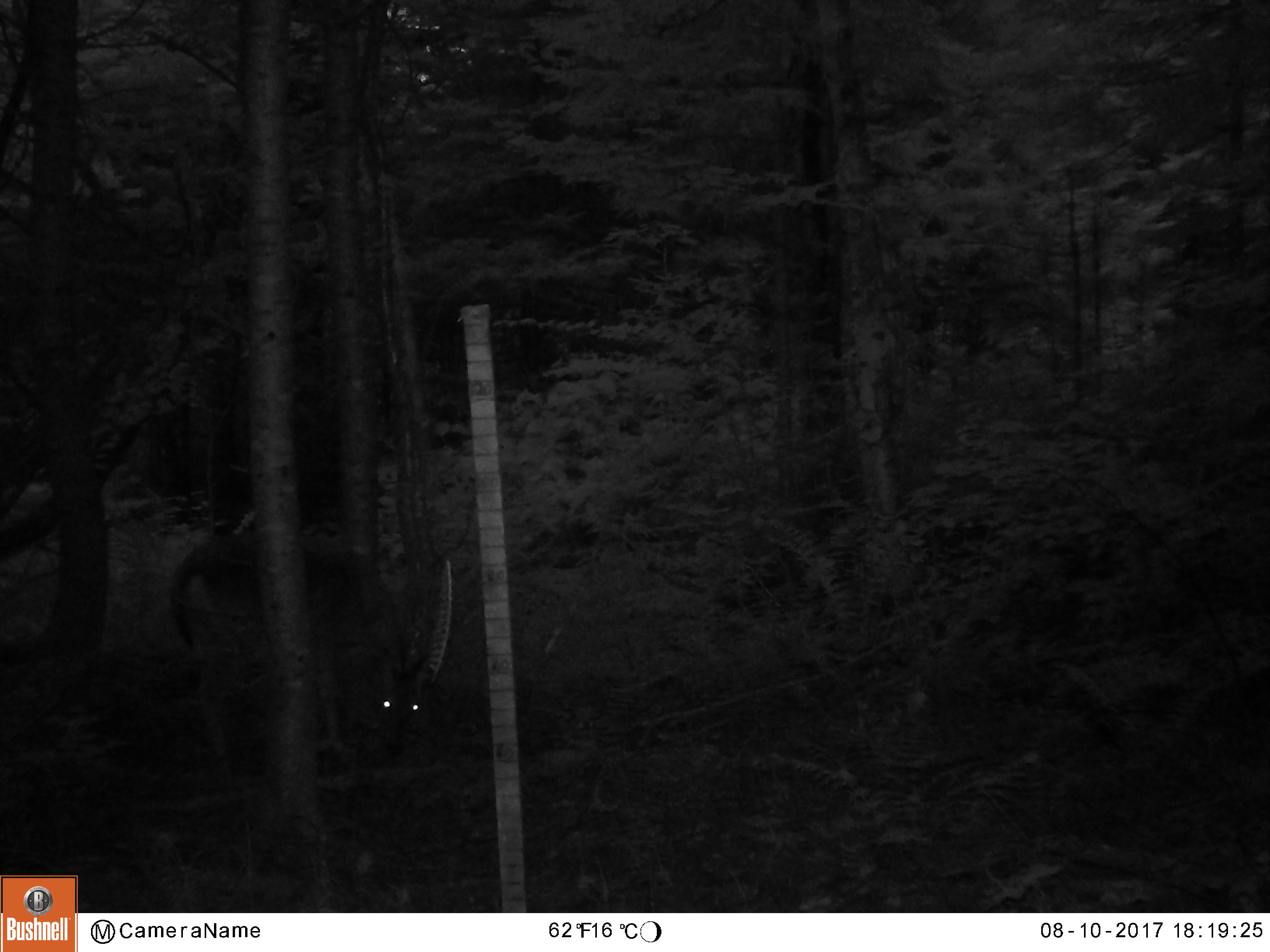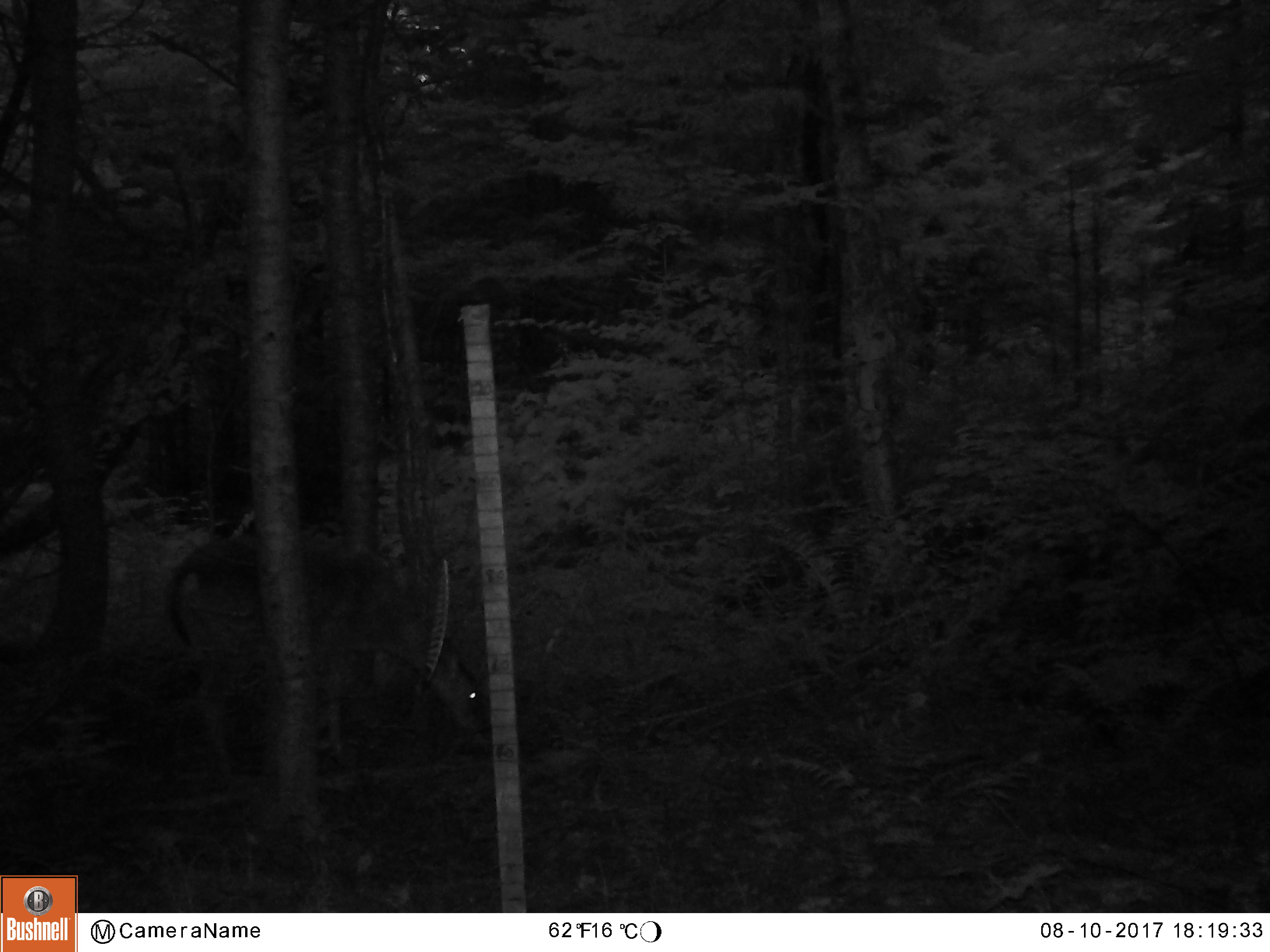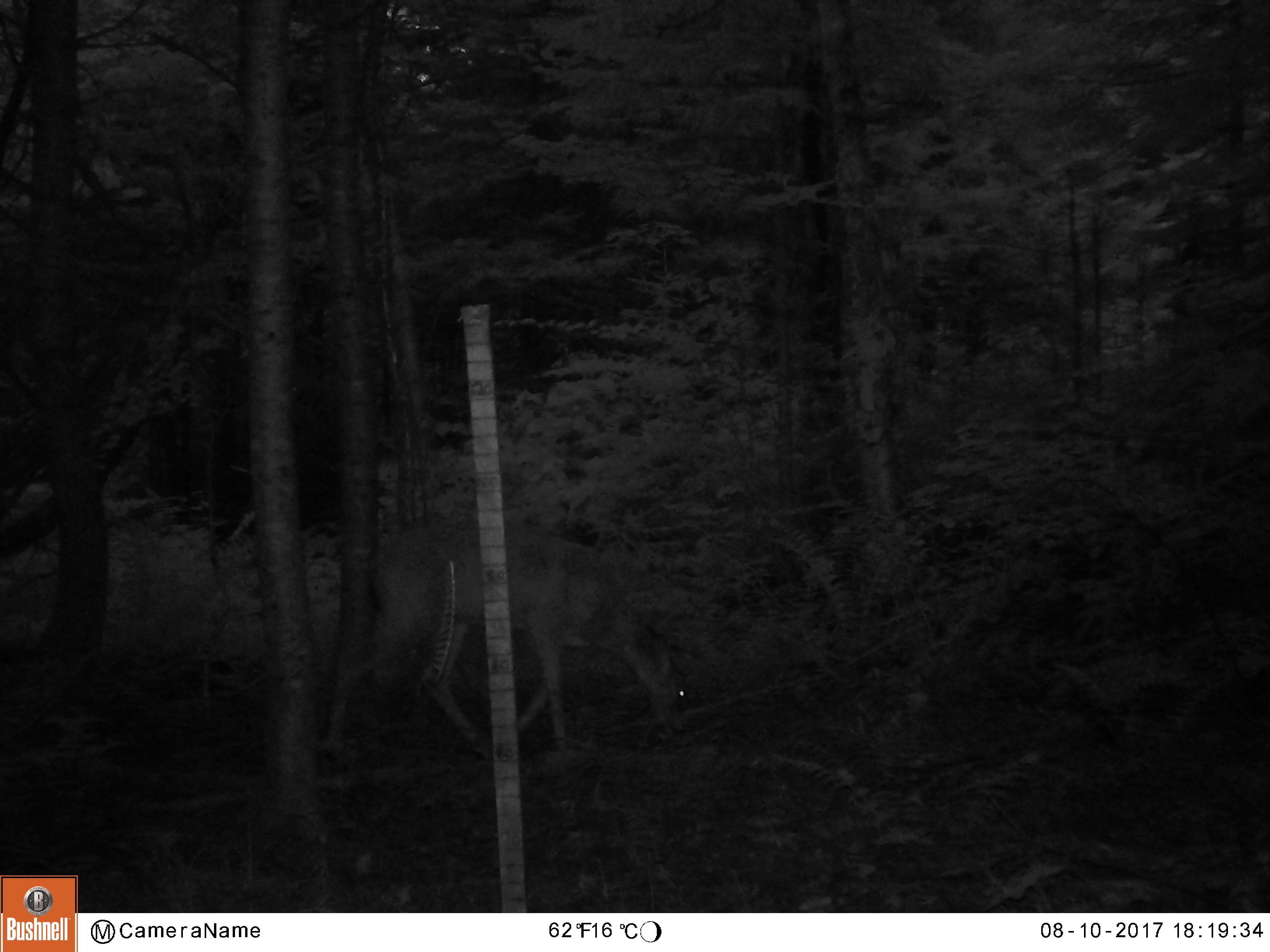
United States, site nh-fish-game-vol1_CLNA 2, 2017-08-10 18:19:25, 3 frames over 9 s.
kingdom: Animalia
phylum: Chordata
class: Mammalia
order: Artiodactyla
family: Cervidae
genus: Odocoileus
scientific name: Odocoileus virginianus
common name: white-tailed deer